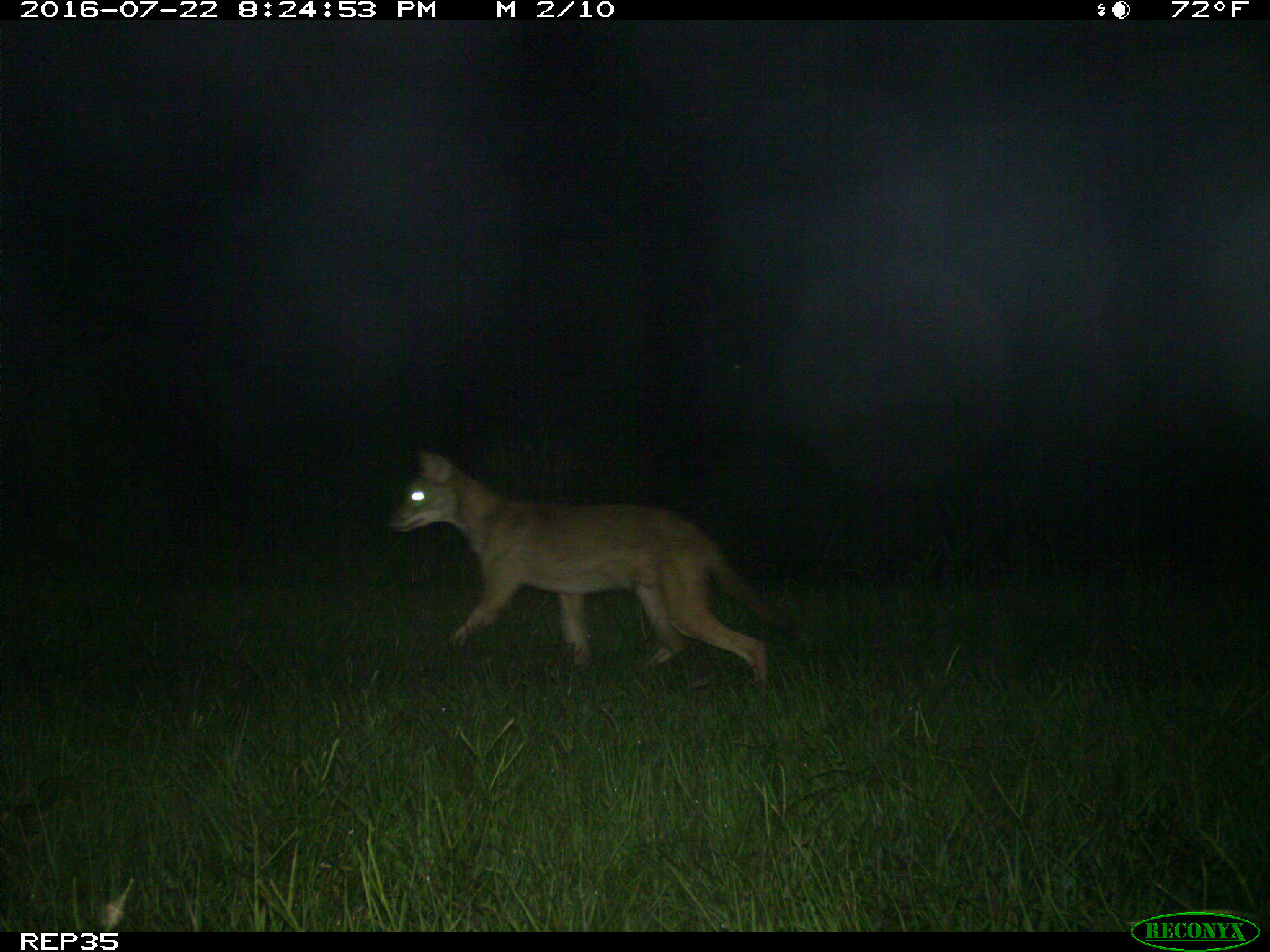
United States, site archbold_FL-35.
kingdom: Animalia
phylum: Chordata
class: Mammalia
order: Carnivora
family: Canidae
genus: Canis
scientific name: Canis latrans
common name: coyote